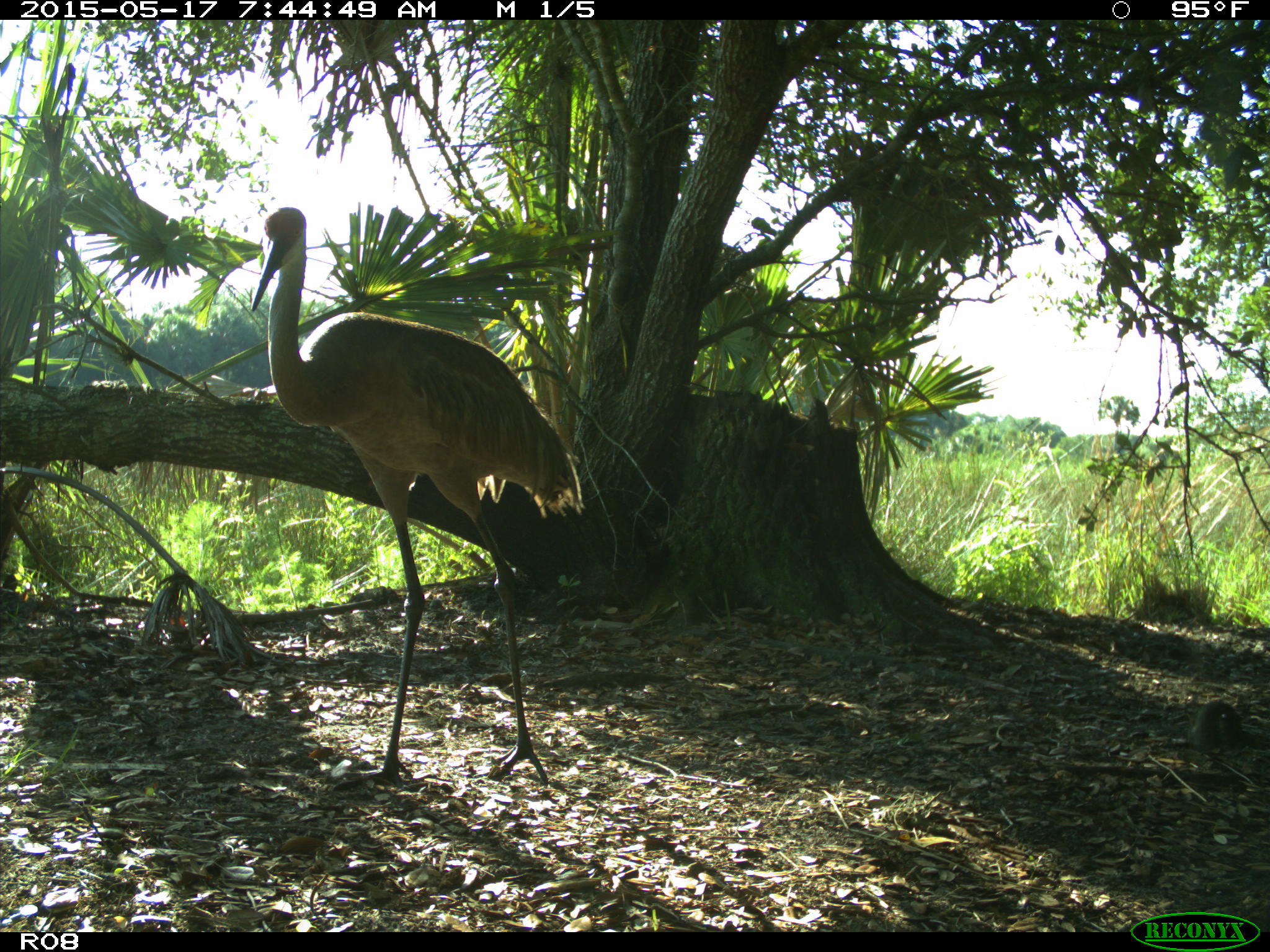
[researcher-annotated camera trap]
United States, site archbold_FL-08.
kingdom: Animalia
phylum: Chordata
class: Aves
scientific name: Aves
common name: birds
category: unidentified bird